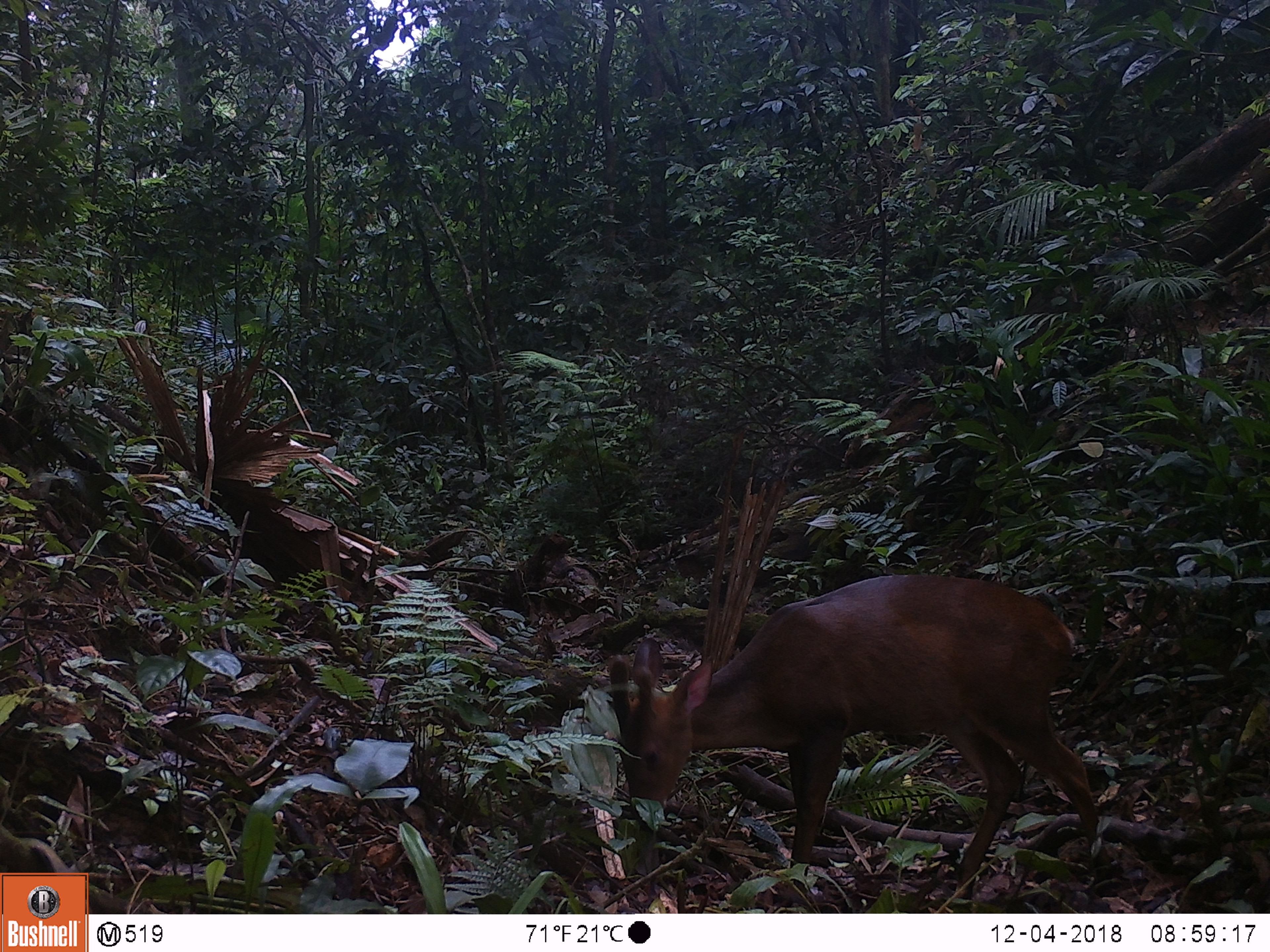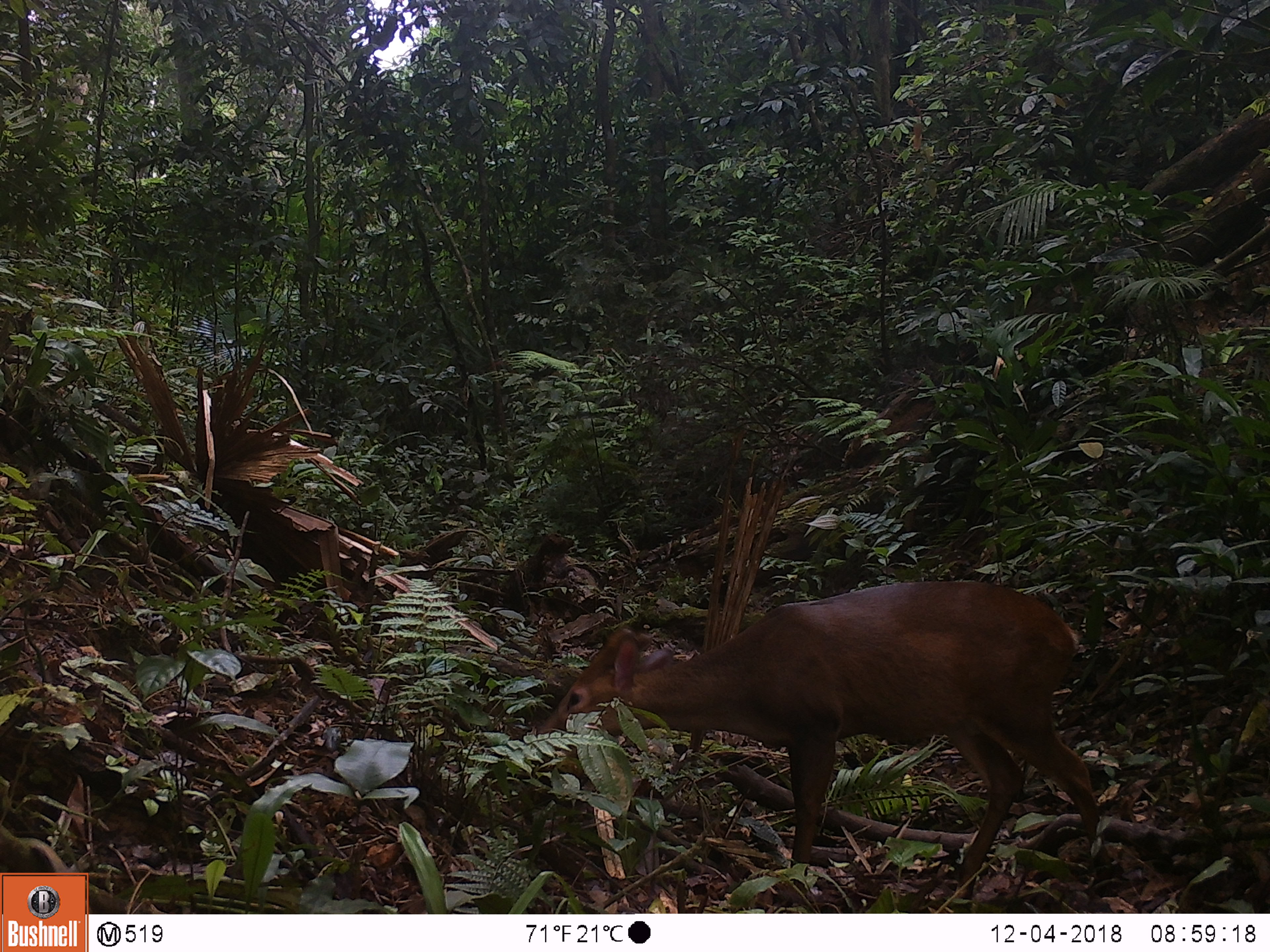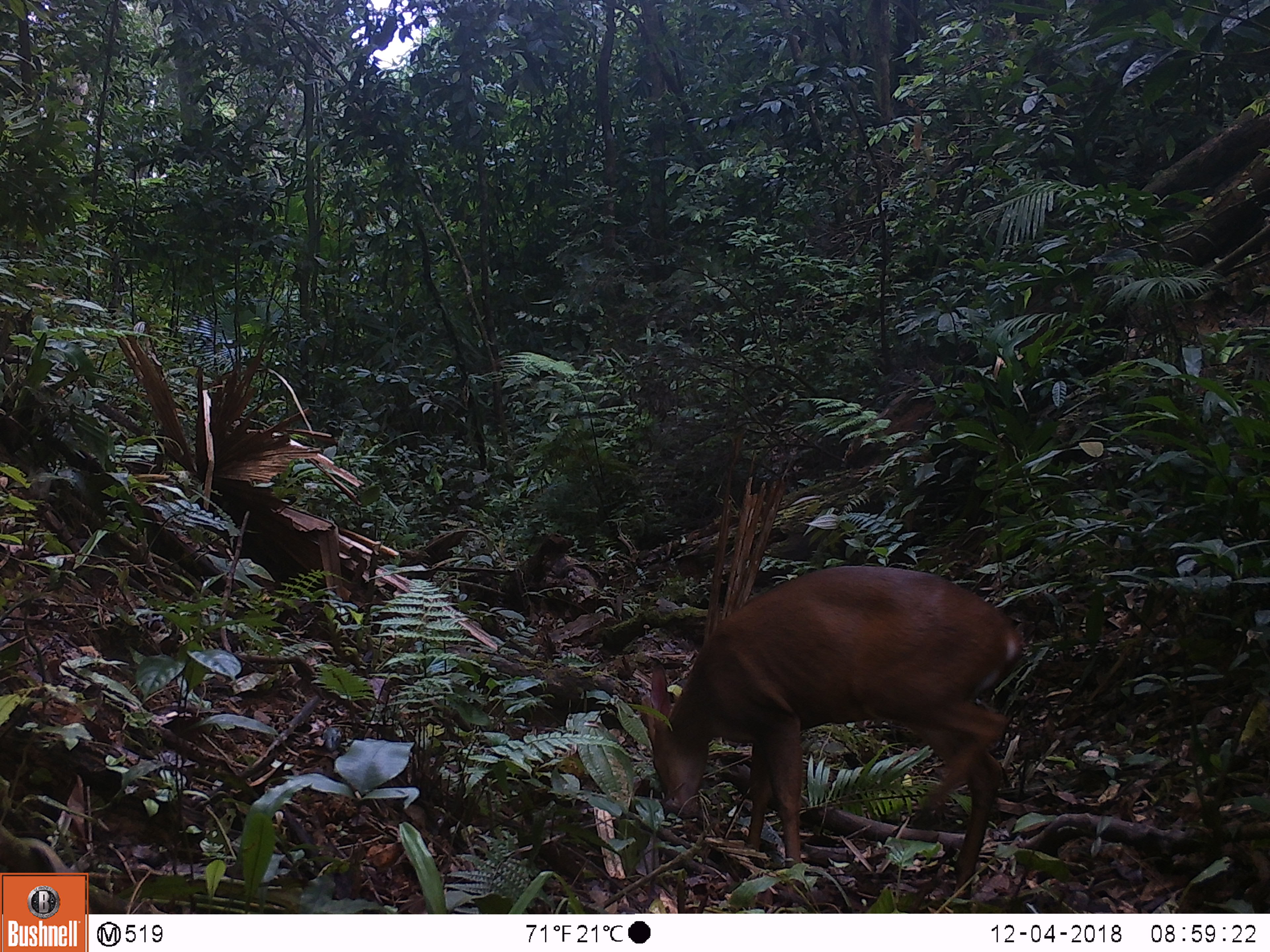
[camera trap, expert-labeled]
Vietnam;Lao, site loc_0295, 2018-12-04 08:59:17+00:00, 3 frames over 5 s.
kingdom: Animalia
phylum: Chordata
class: Mammalia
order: Artiodactyla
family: Cervidae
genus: Muntiacus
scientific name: Muntiacus vuquangensis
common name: large-antlered muntjac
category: large antlered muntjac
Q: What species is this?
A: Large antlered muntjac (large-antlered muntjac) (Muntiacus vuquangensis).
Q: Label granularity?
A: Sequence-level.